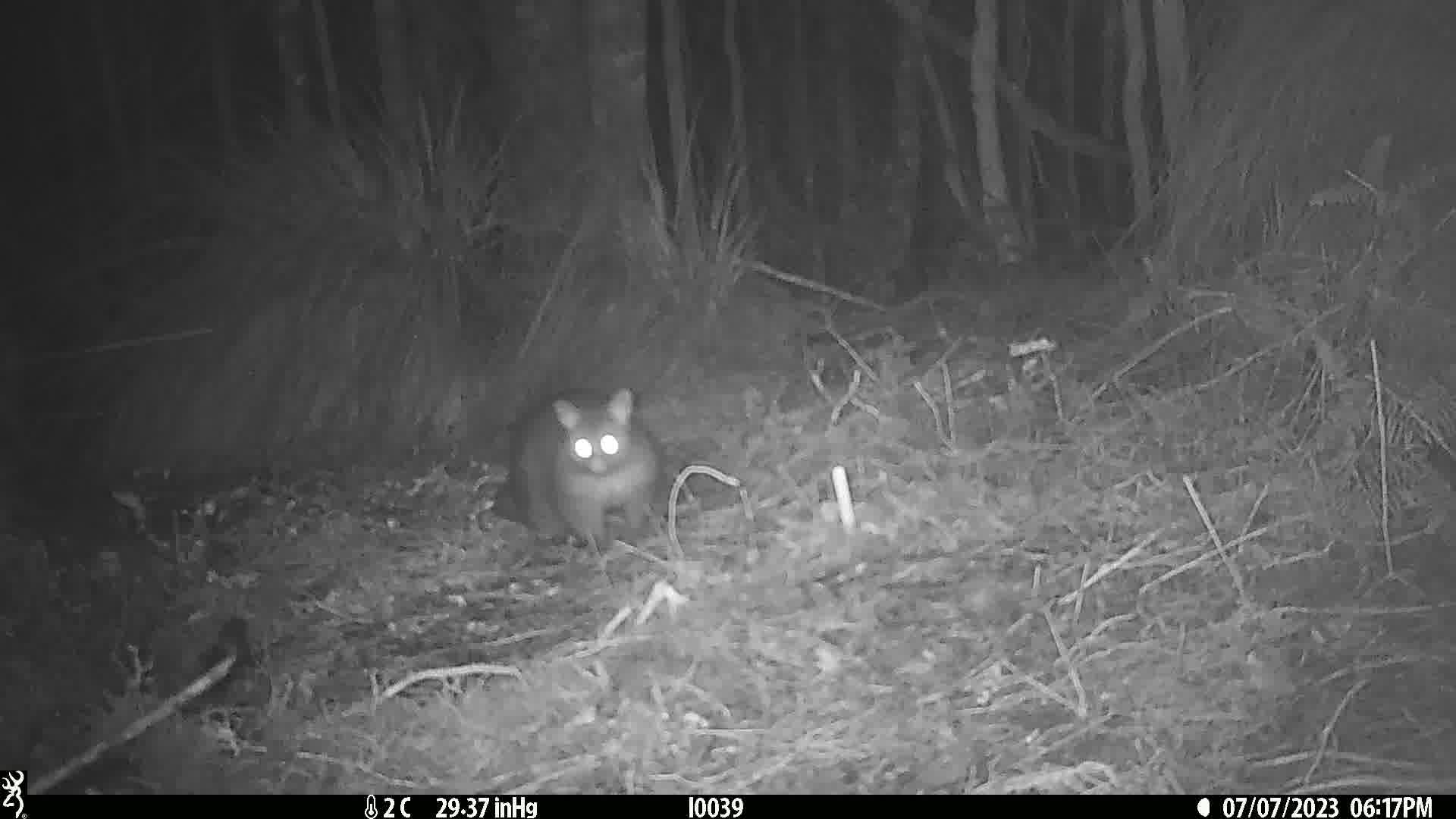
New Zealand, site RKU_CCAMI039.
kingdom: Animalia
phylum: Chordata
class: Mammalia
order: Diprotodontia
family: Phalangeridae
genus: Trichosurus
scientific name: Trichosurus vulpecula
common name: common brushtail possum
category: possum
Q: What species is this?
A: Possum (common brushtail possum) (Trichosurus vulpecula).